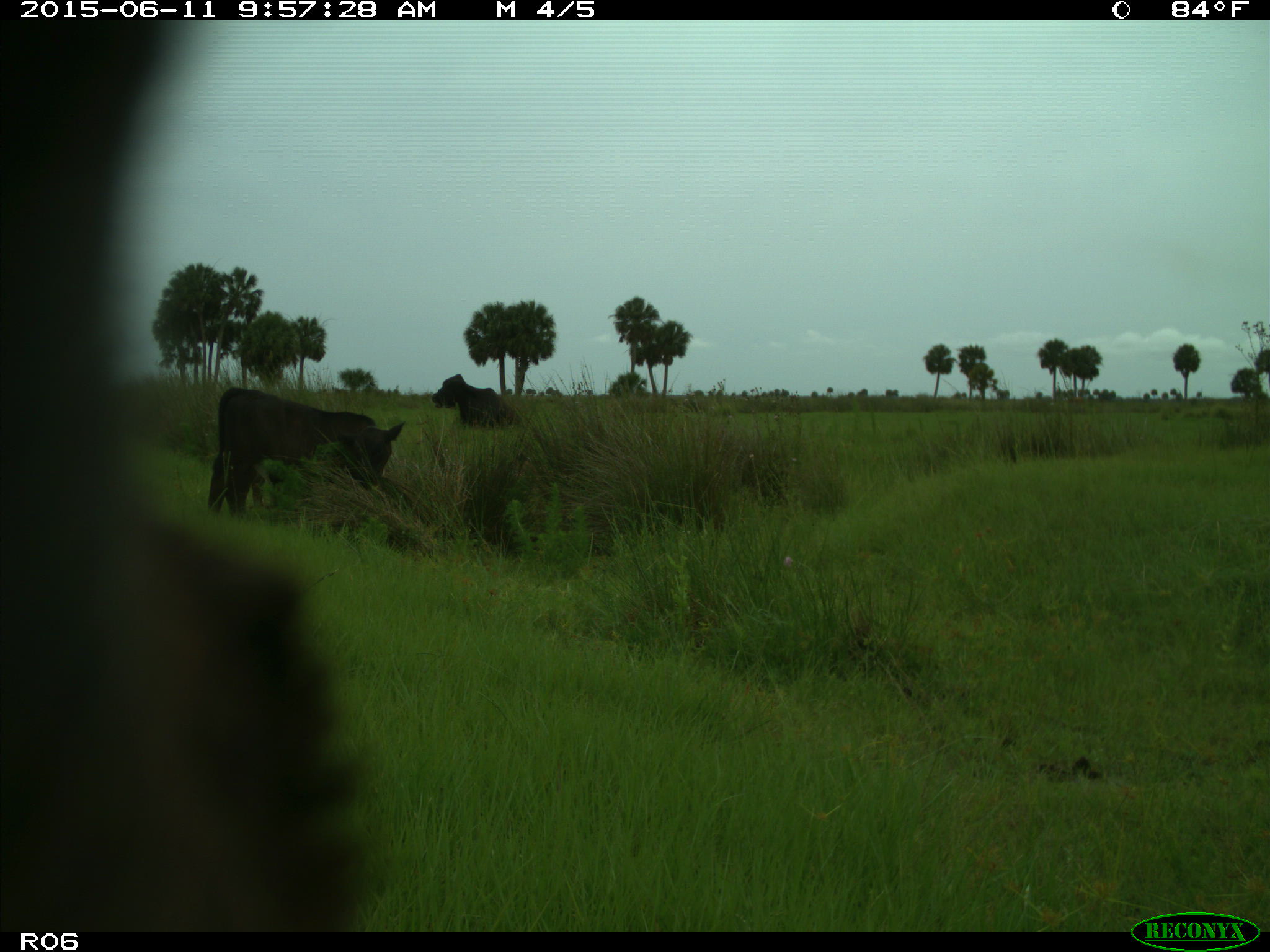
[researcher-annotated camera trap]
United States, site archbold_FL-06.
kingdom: Animalia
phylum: Chordata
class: Mammalia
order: Artiodactyla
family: Bovidae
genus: Bos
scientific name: Bos taurus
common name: domestic cow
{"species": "Bos taurus (domestic cow)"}